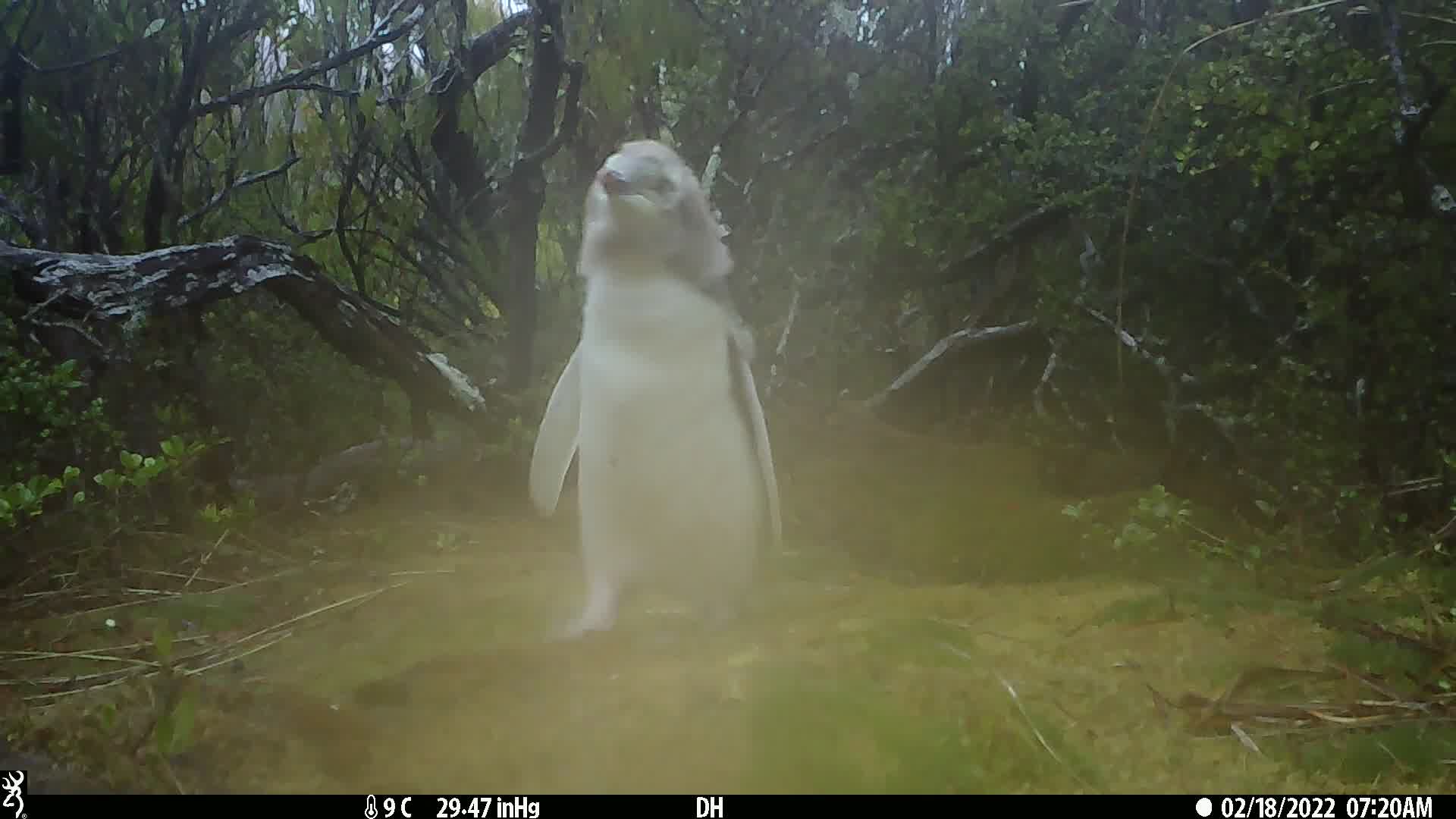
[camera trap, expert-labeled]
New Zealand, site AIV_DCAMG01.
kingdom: Animalia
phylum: Chordata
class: Aves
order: Sphenisciformes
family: Spheniscidae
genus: Megadyptes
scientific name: Megadyptes antipodes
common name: yellow-eyed penguin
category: yellow eyed penguin